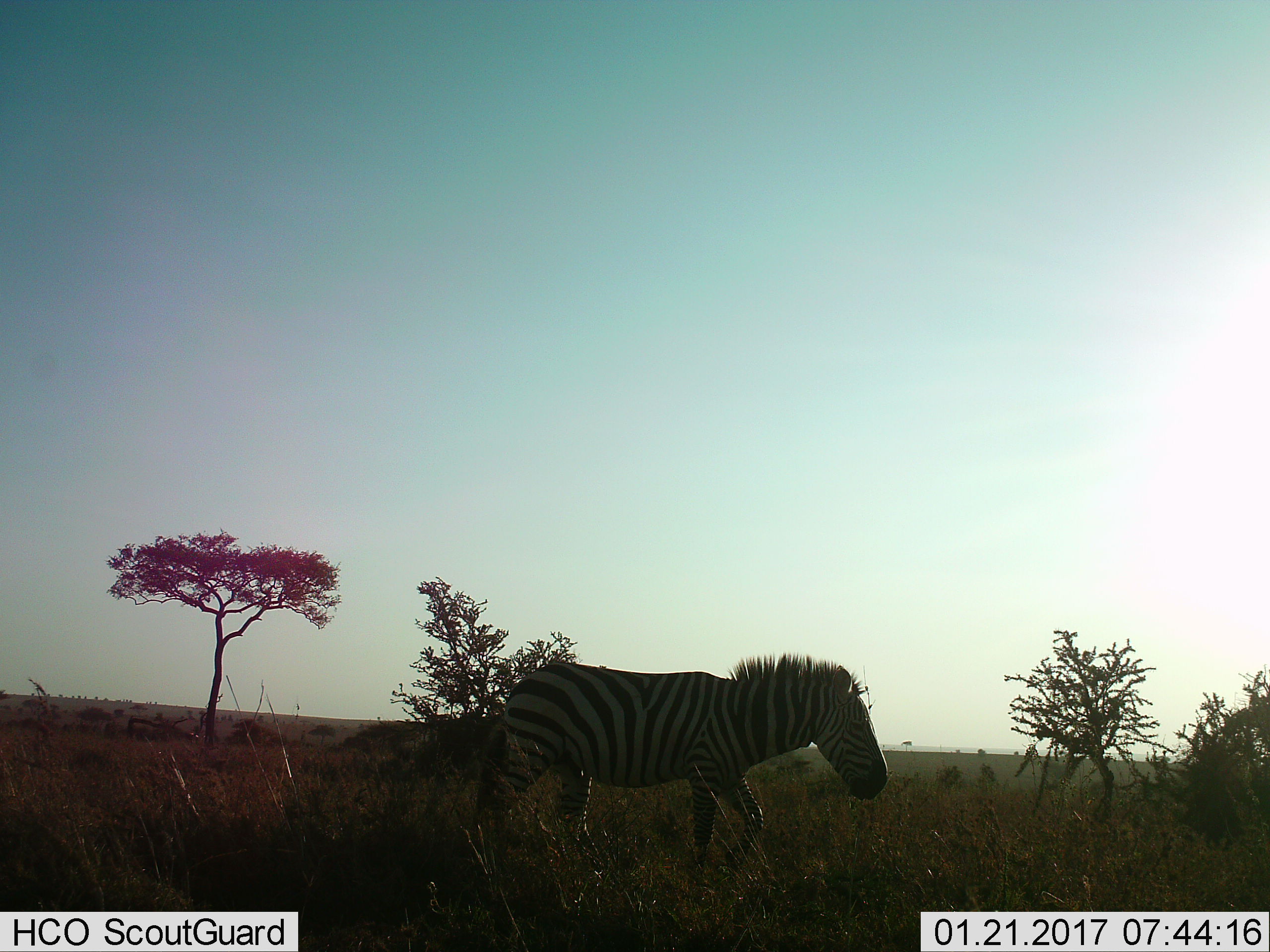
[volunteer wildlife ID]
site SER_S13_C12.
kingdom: Animalia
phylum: Chordata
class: Mammalia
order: Perissodactyla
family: Equidae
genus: Equus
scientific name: Equus quagga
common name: plains zebra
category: zebraplains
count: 1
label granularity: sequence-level